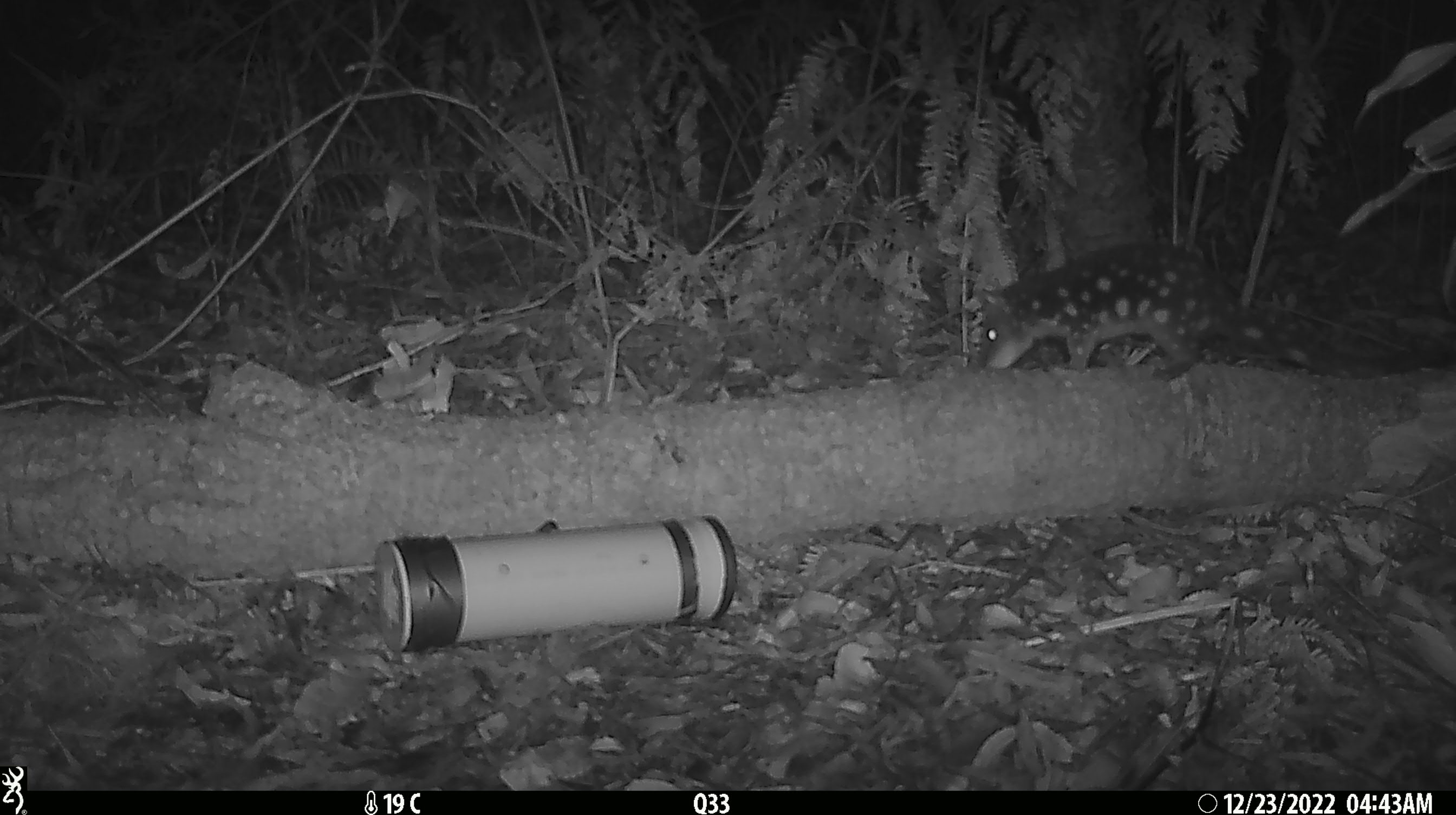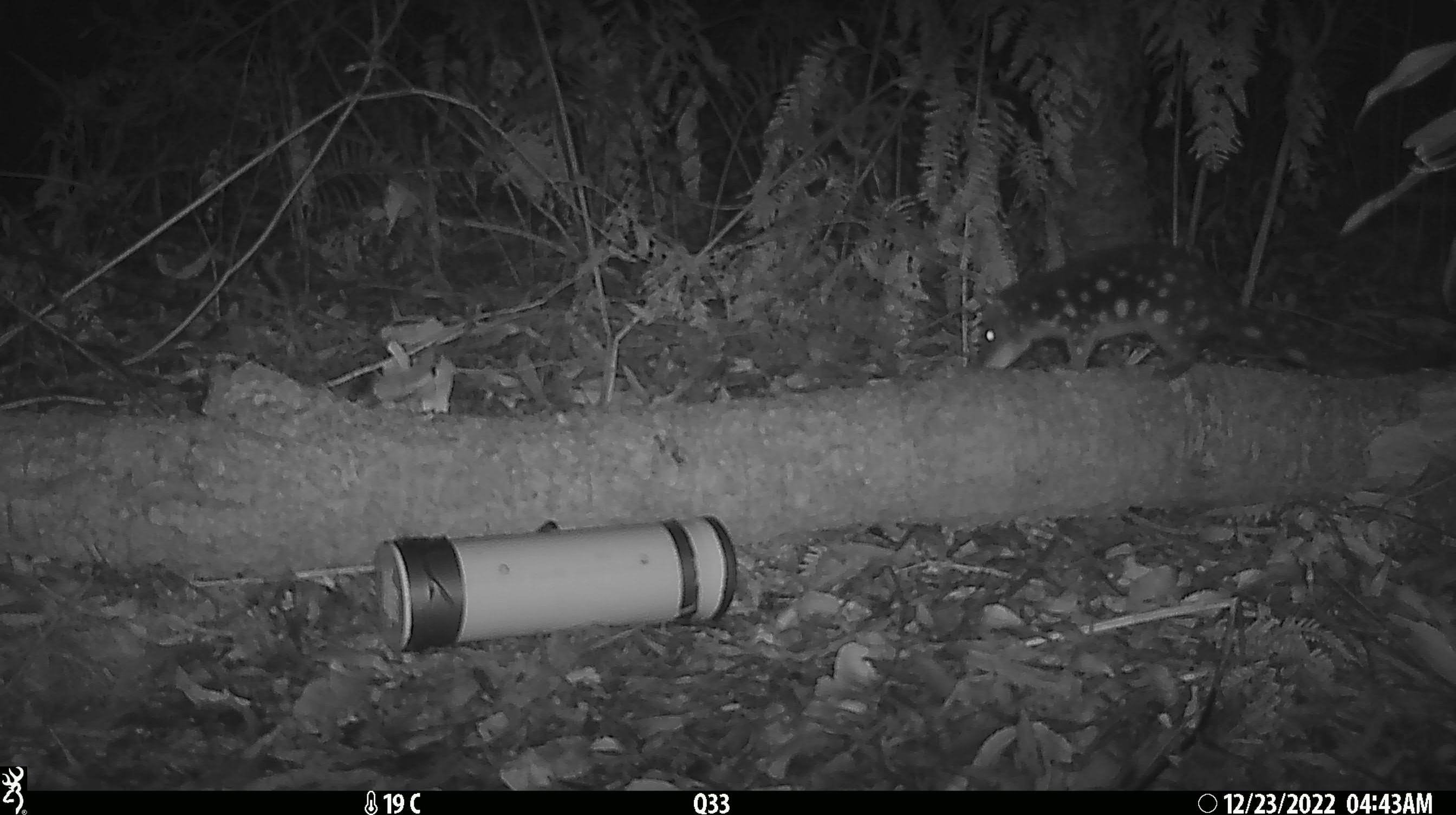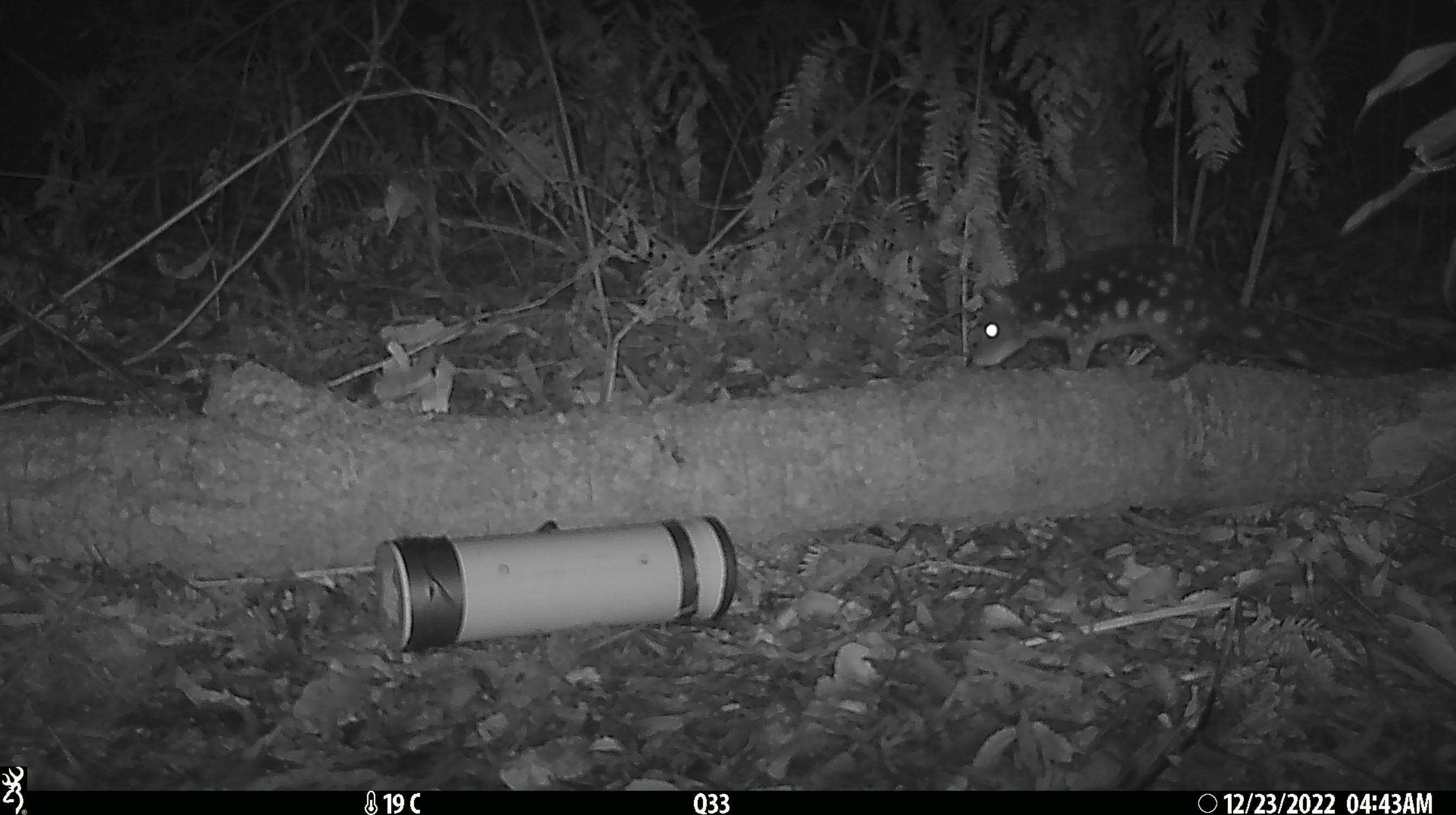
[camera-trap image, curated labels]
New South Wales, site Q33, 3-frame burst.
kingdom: Animalia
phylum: Chordata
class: Mammalia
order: Dasyuromorphia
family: Dasyuridae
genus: Dasyurus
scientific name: Dasyurus maculatus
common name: spotted-tailed quoll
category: quoll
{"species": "quoll (spotted-tailed quoll) (Dasyurus maculatus)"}